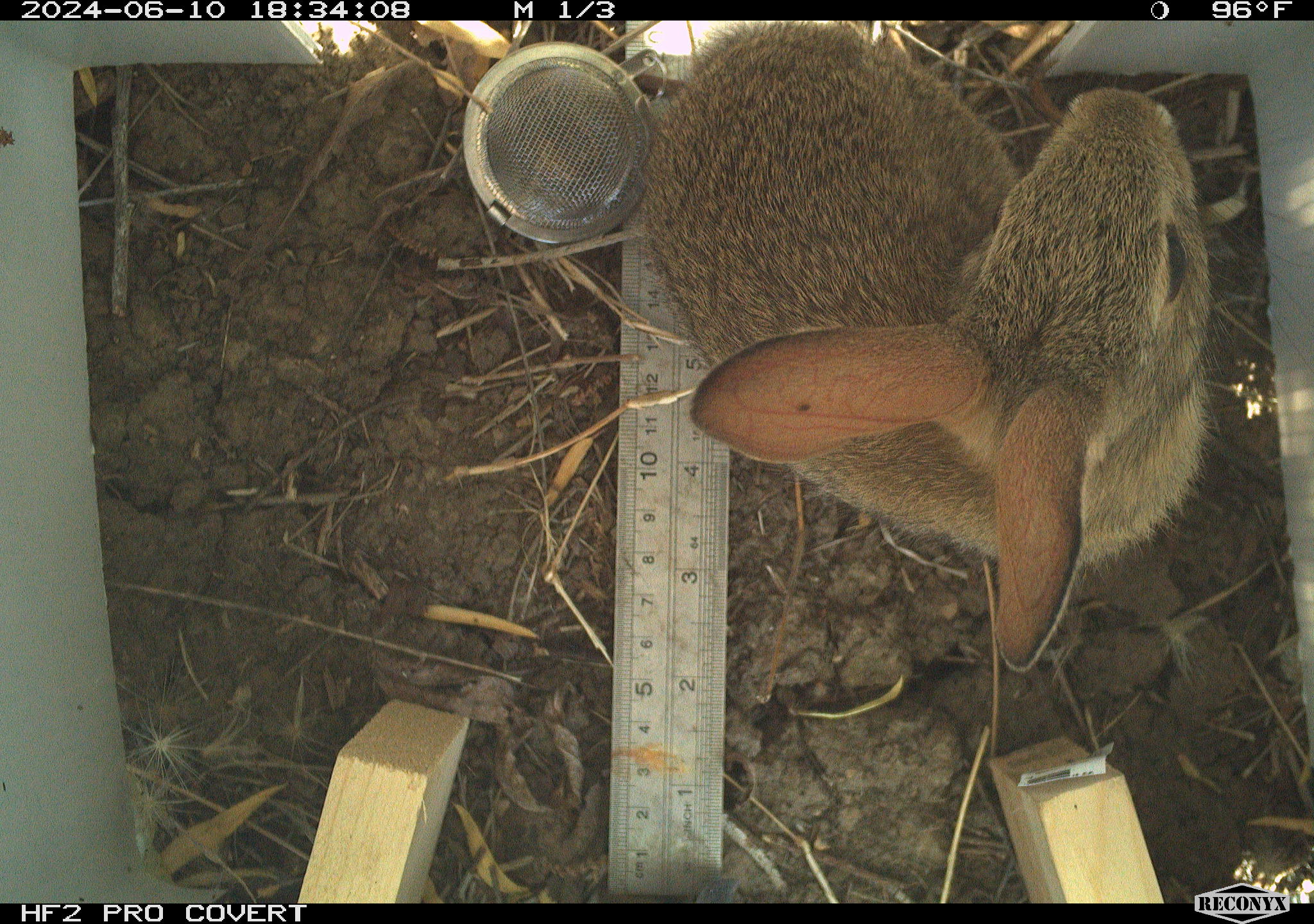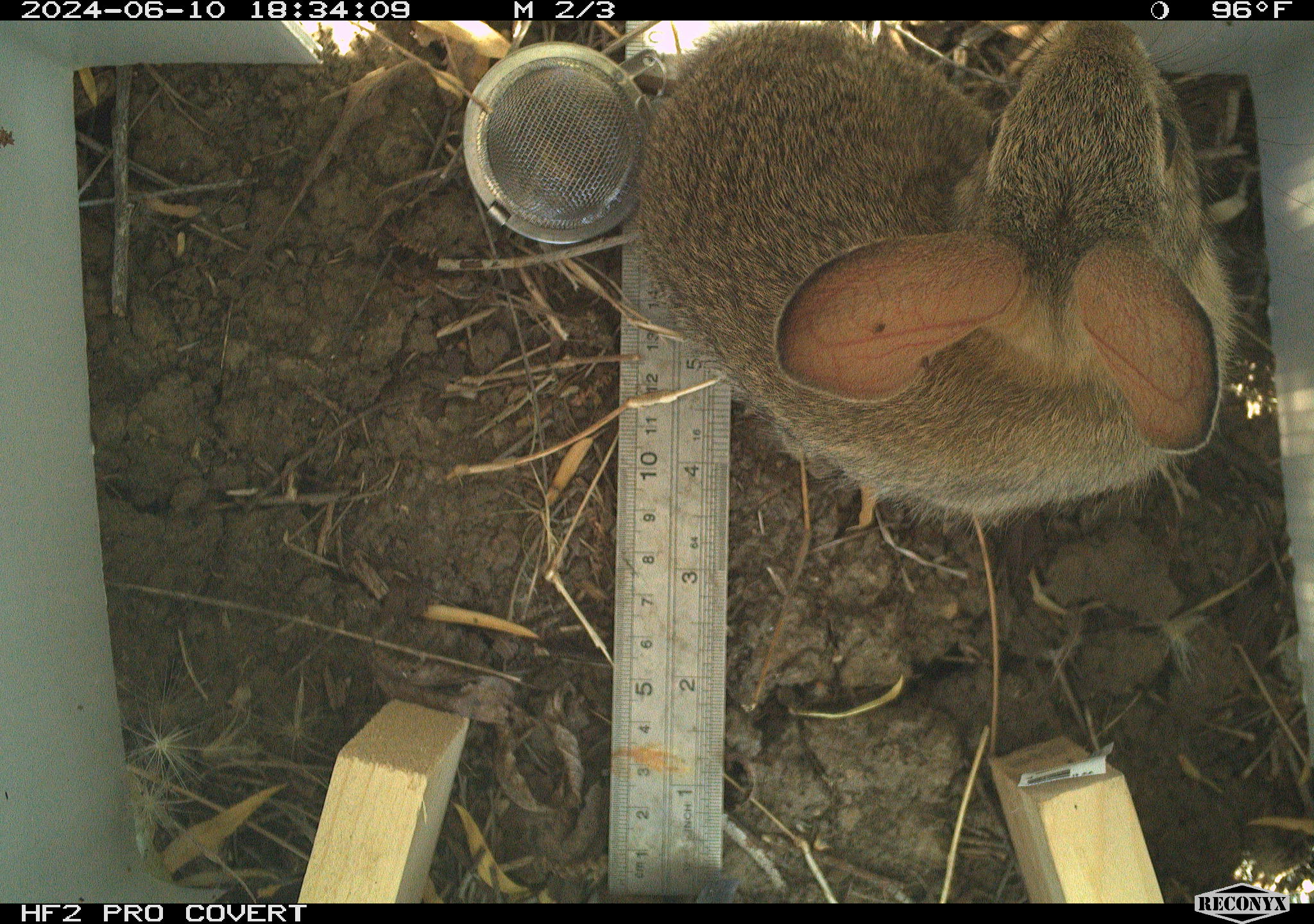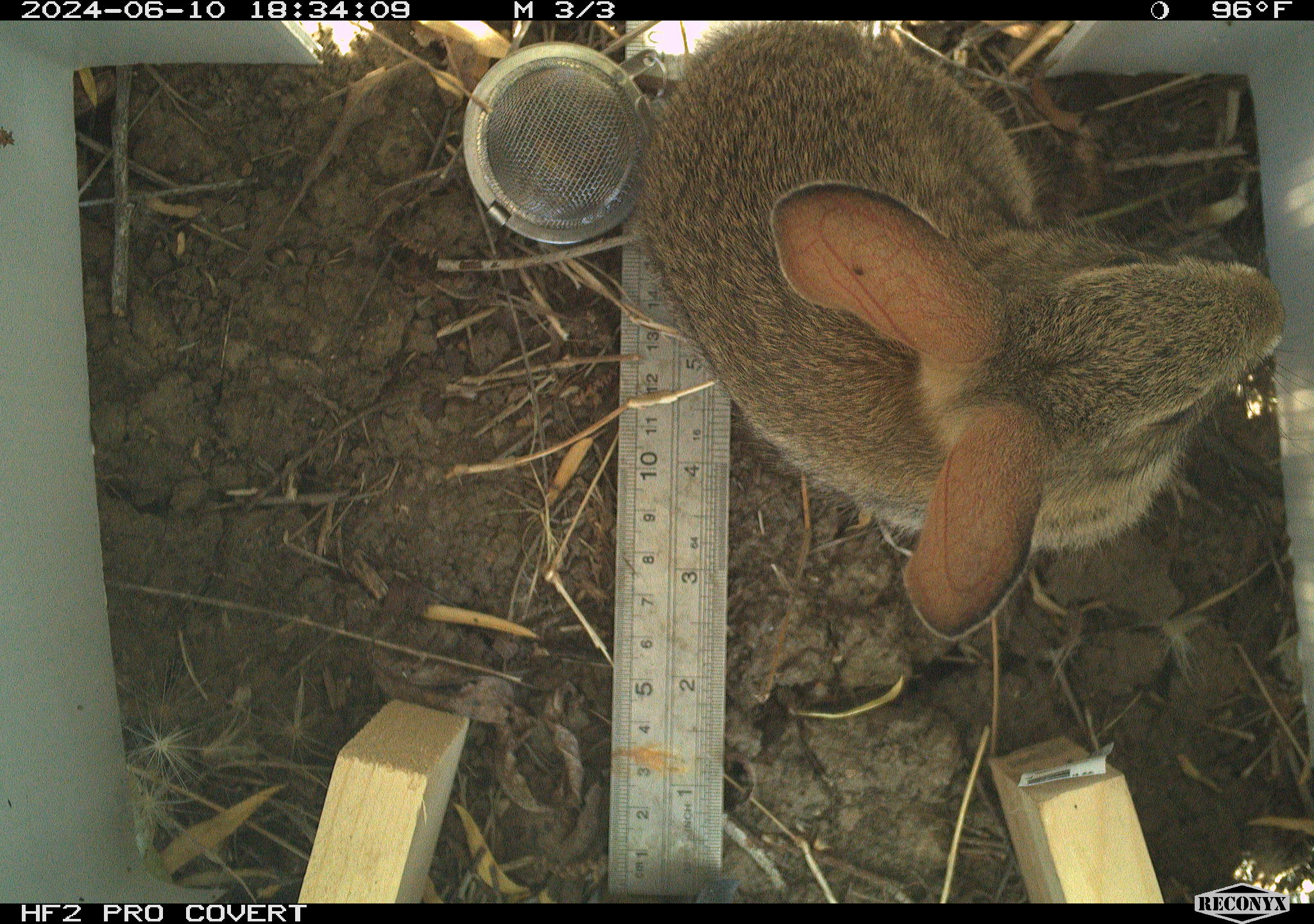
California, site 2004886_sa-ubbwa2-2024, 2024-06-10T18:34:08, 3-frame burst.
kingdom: Animalia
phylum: Chordata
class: Mammalia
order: Lagomorpha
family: Leporidae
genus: Sylvilagus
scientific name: Sylvilagus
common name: cottontail rabbits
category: sylvilagus species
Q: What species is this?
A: Sylvilagus species (cottontail rabbits) (Sylvilagus).